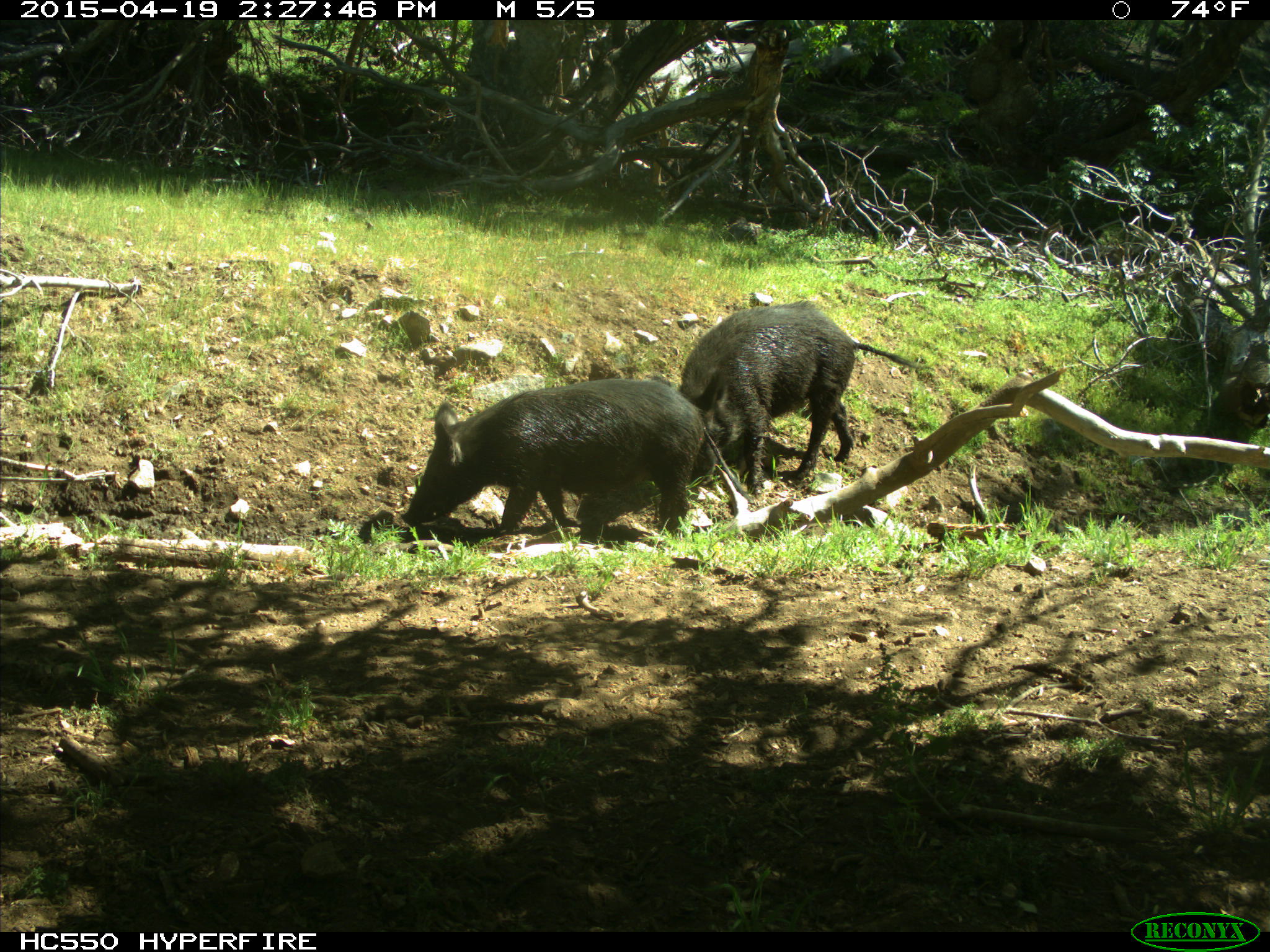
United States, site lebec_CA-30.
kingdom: Animalia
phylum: Chordata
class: Mammalia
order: Artiodactyla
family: Suidae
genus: Sus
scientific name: Sus scrofa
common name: wild boar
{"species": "Sus scrofa (wild boar)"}